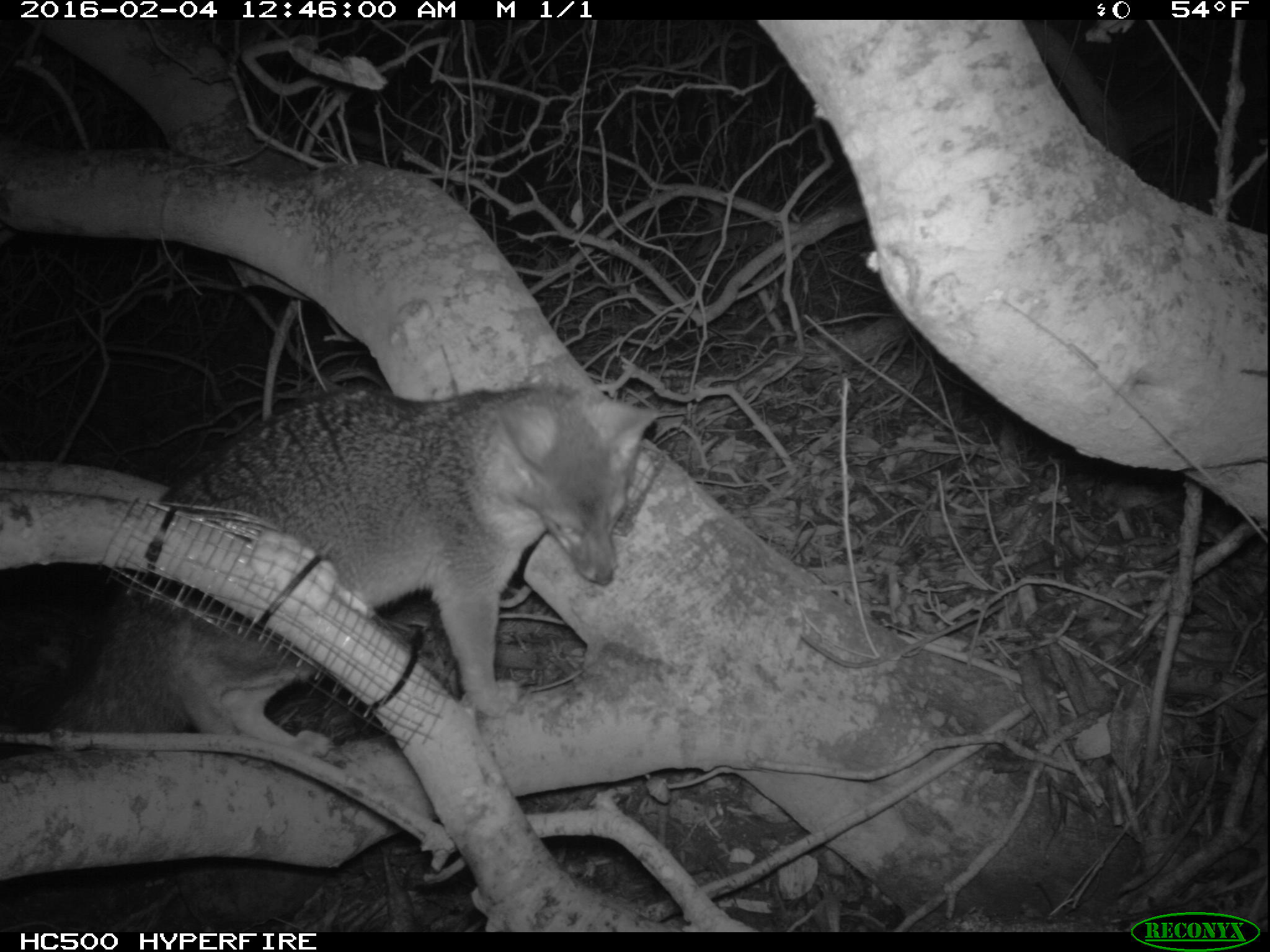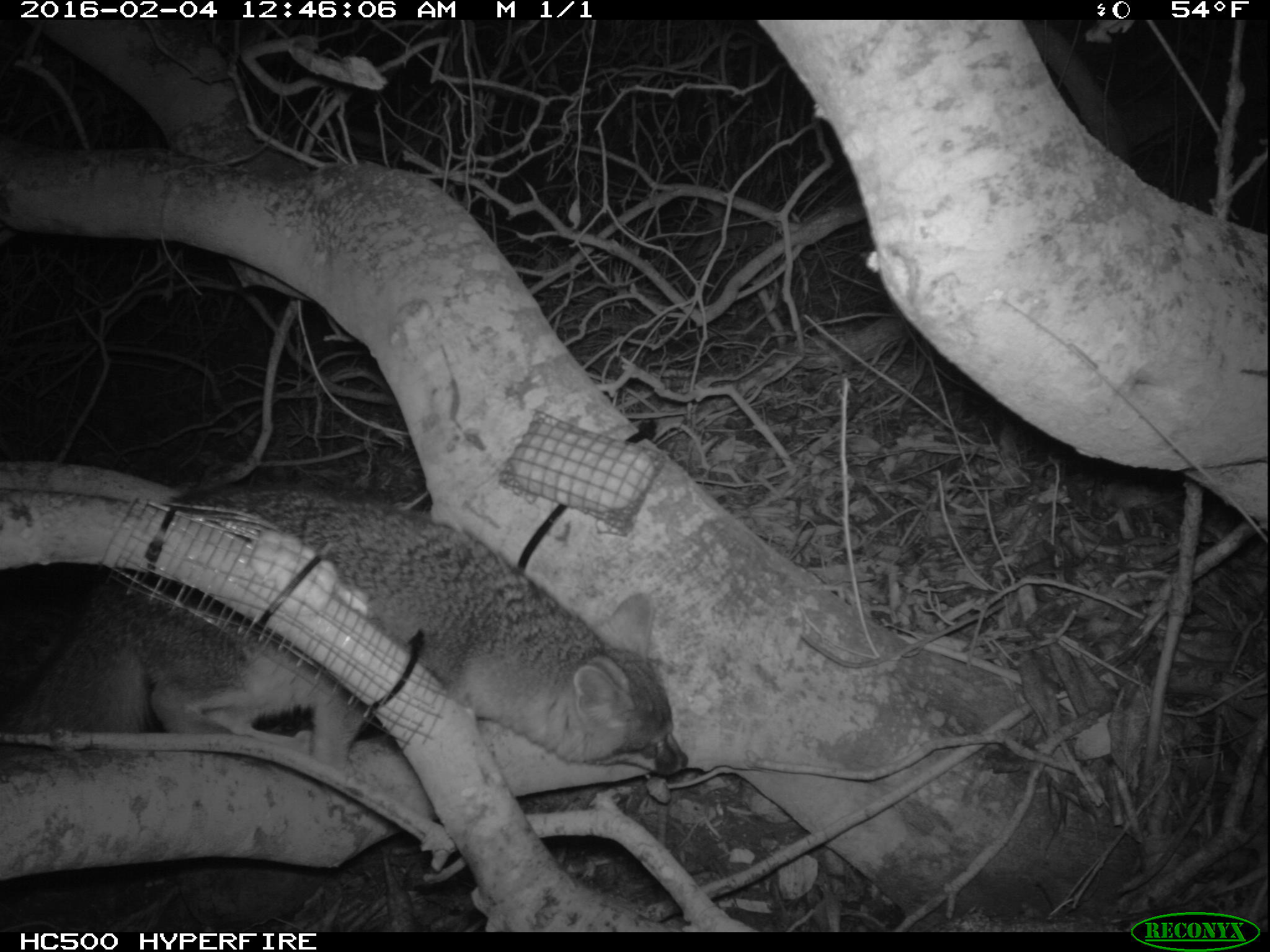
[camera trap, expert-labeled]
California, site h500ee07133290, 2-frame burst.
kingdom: Animalia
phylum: Chordata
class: Mammalia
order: Carnivora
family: Canidae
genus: Urocyon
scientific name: Urocyon littoralis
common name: island fox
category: fox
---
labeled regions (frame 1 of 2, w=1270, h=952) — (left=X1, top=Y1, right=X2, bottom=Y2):
fox: (left=0, top=387, right=658, bottom=764)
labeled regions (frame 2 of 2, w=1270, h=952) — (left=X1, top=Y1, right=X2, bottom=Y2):
fox: (left=0, top=483, right=688, bottom=784)